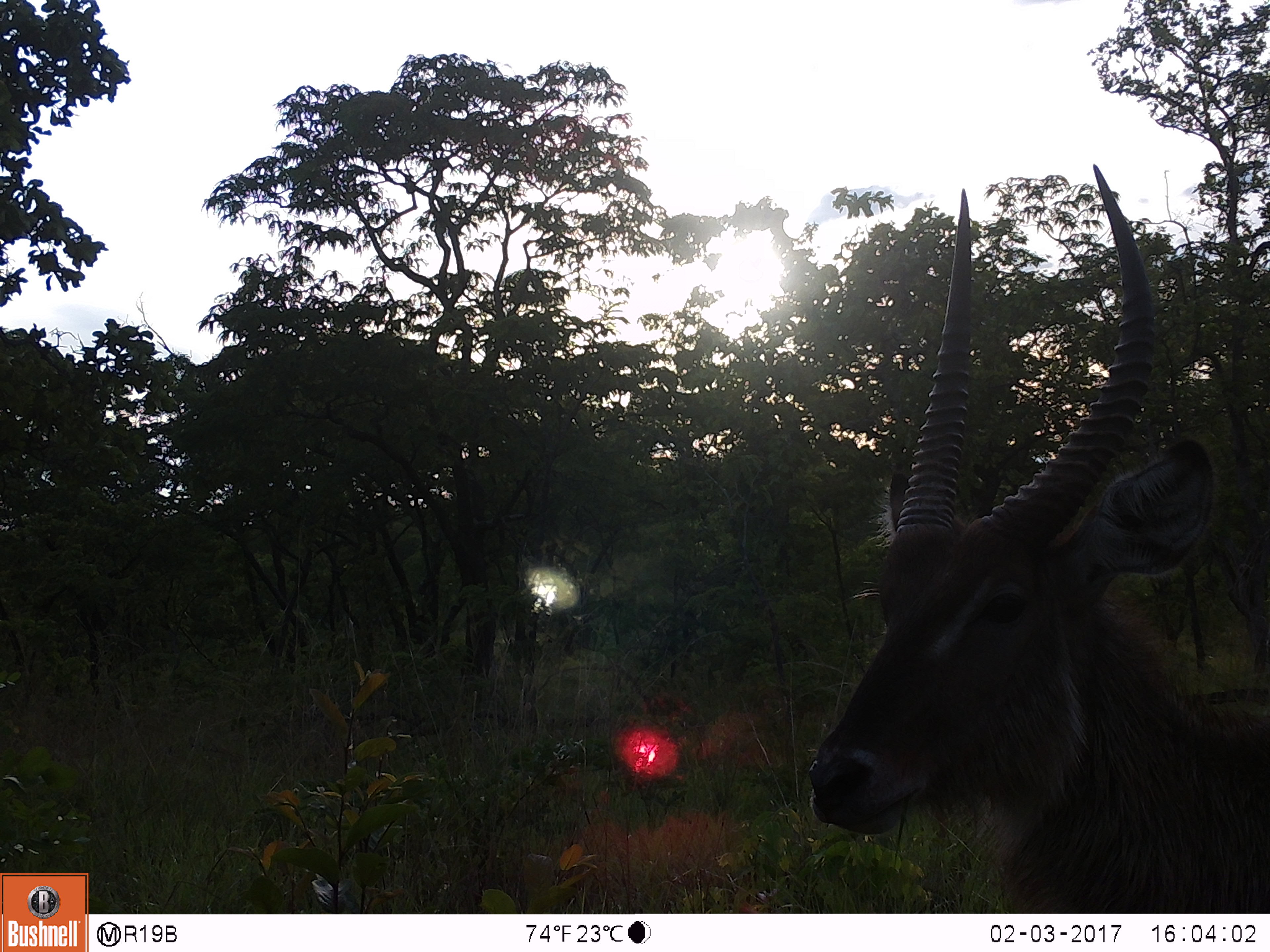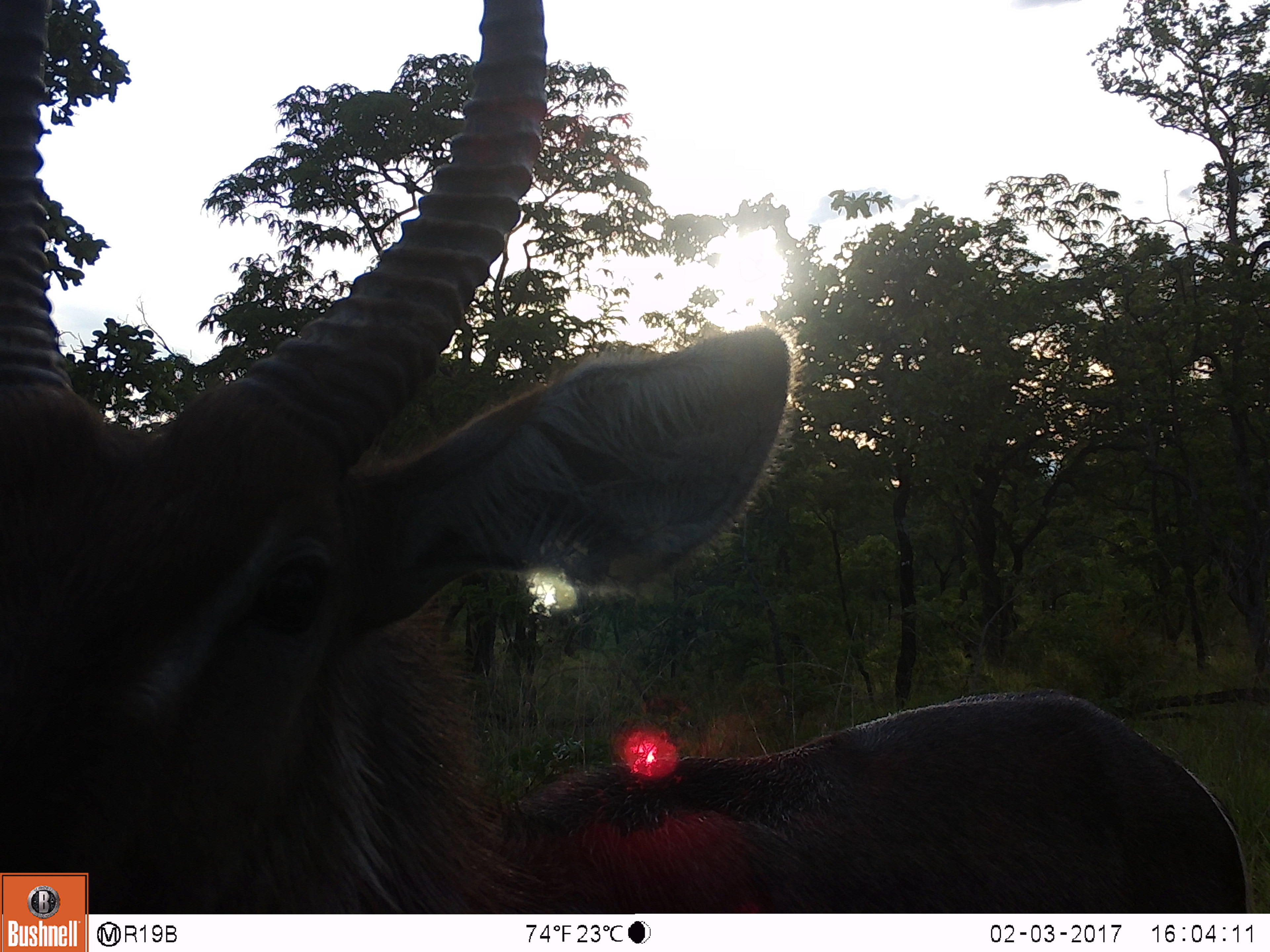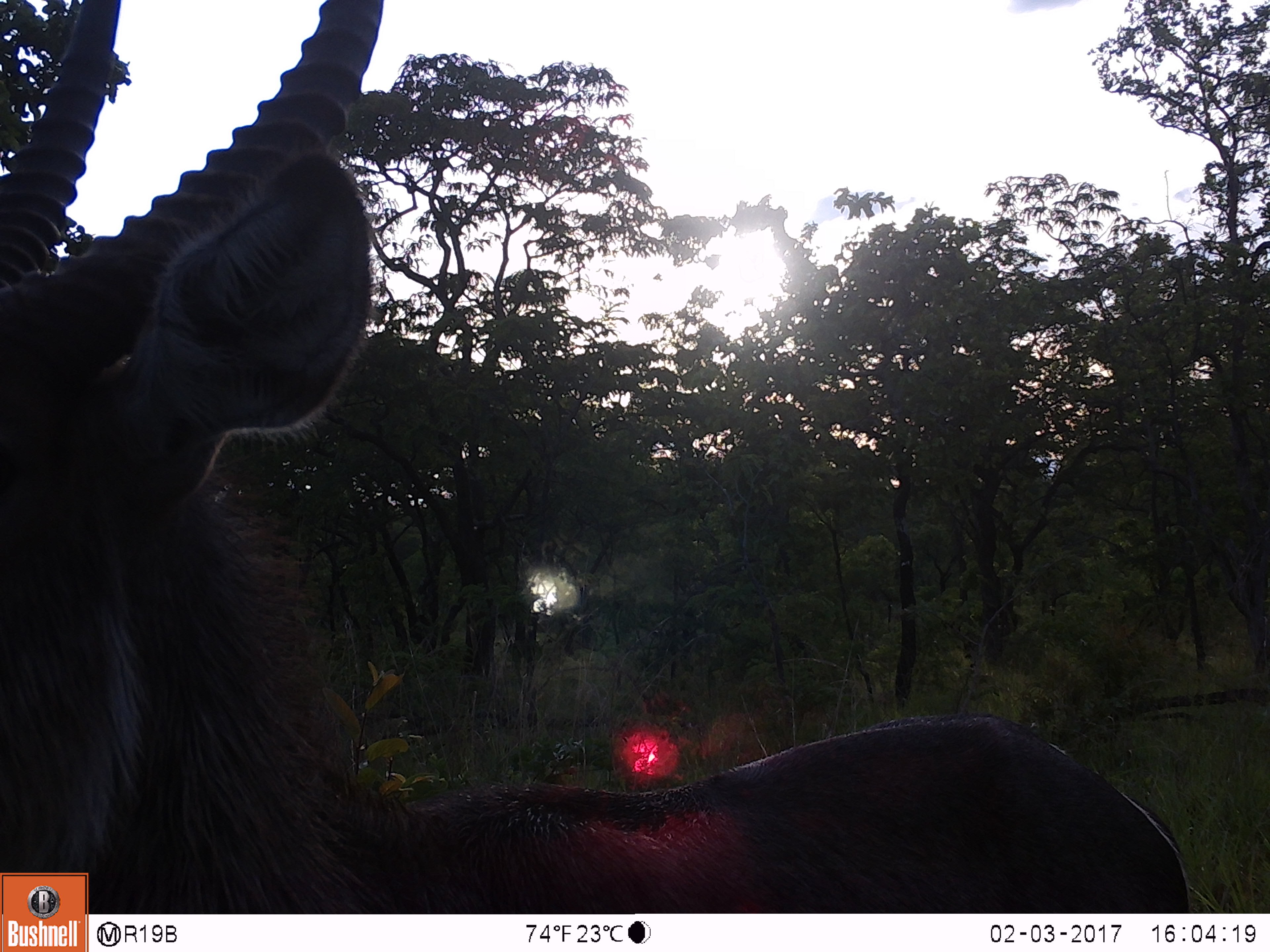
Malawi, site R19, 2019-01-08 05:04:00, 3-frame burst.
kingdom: Animalia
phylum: Chordata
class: Mammalia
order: Artiodactyla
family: Bovidae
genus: Kobus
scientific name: Kobus ellipsiprymnus ellipsiprymnus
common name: common waterbuck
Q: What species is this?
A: Common waterbuck (Kobus ellipsiprymnus ellipsiprymnus).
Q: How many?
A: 1.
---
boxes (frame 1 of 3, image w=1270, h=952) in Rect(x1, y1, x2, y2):
common waterbuck: Rect(789, 161, 1266, 911)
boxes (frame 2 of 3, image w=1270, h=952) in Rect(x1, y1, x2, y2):
common waterbuck: Rect(0, 7, 1246, 871)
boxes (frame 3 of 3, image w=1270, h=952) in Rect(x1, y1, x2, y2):
common waterbuck: Rect(0, 0, 1195, 868)